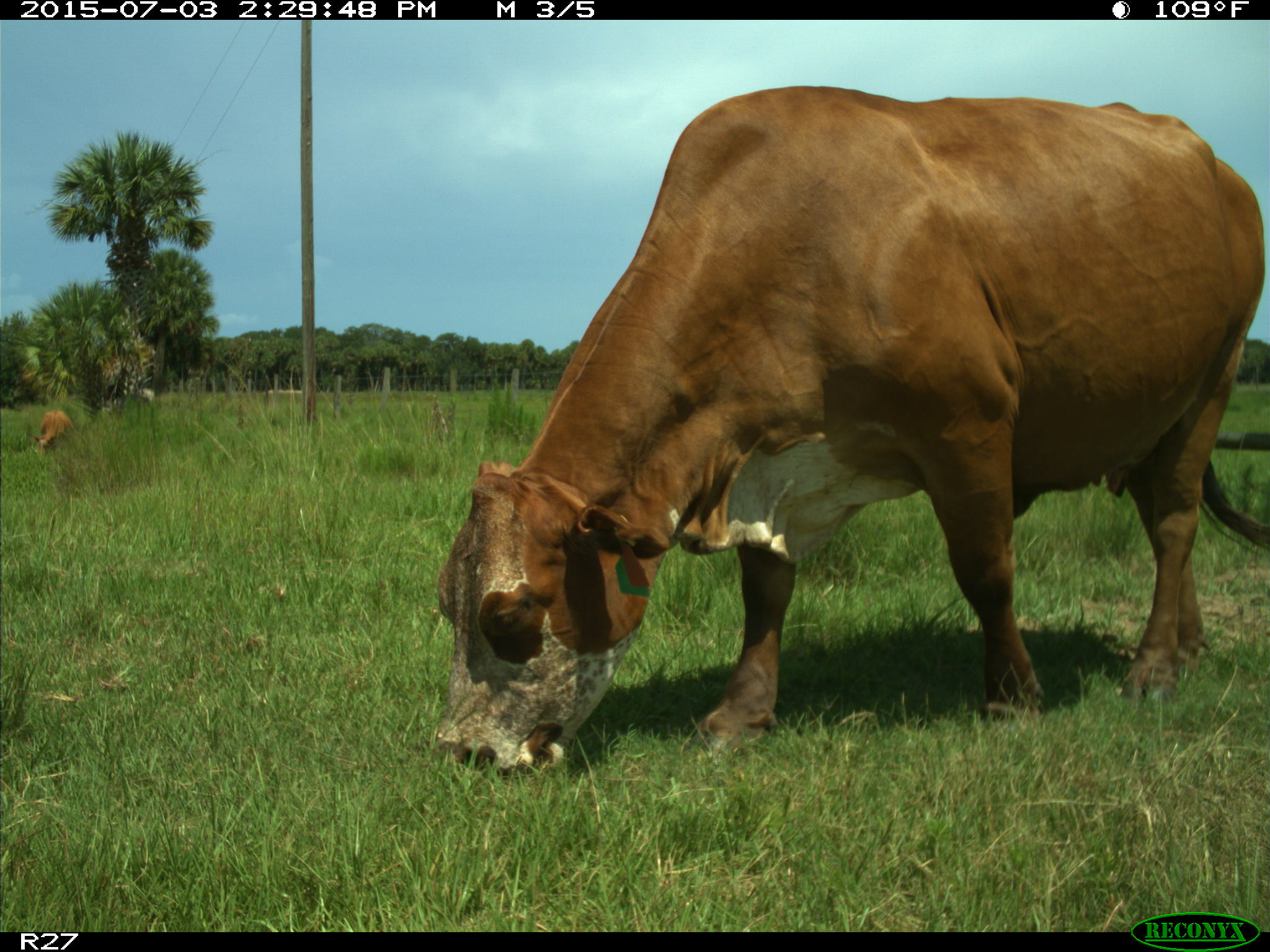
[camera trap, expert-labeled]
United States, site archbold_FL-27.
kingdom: Animalia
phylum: Chordata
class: Mammalia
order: Artiodactyla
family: Bovidae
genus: Bos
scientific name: Bos taurus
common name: domestic cow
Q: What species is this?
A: Bos taurus (domestic cow).